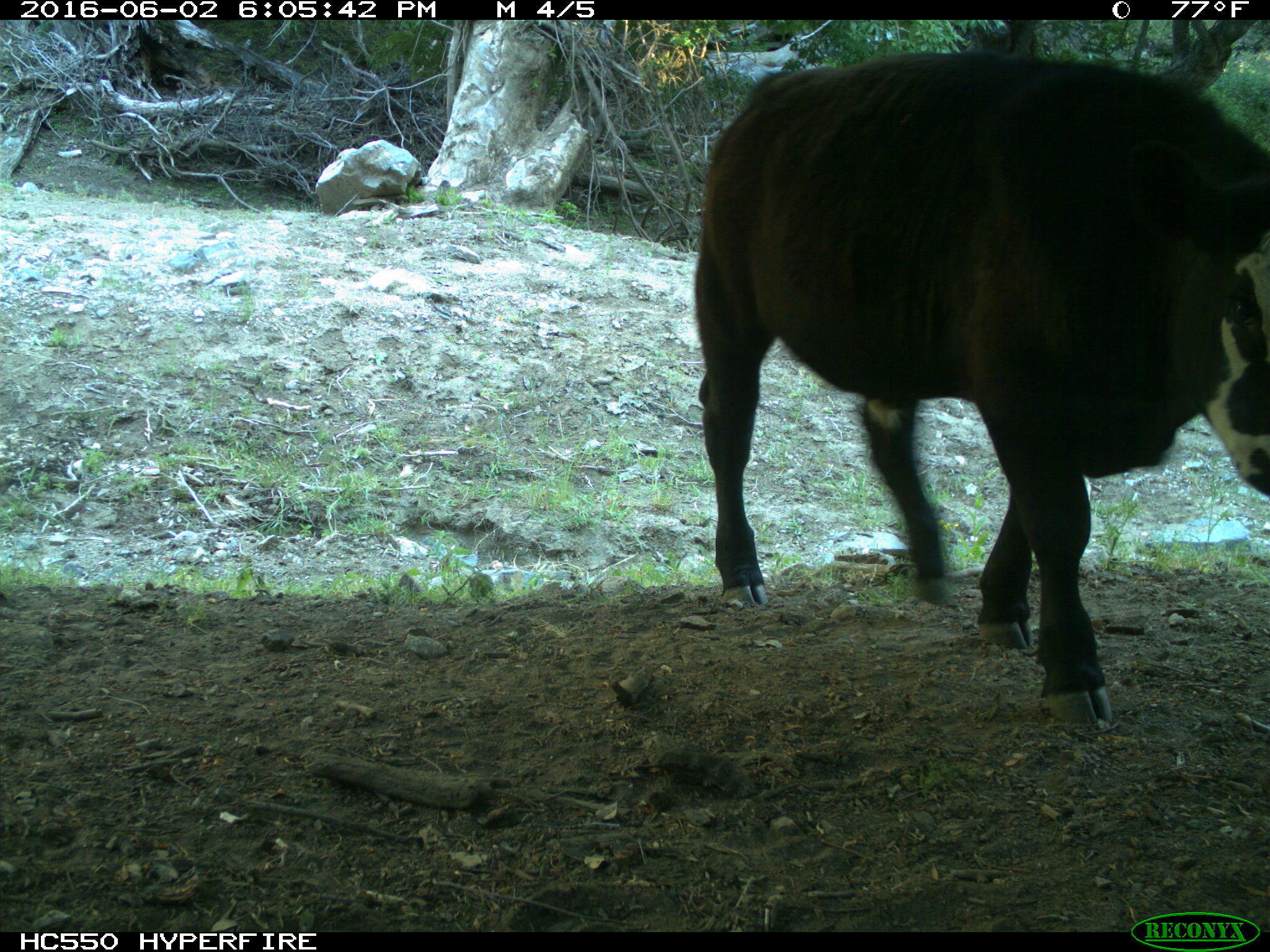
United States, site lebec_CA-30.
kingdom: Animalia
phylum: Chordata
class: Mammalia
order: Artiodactyla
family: Bovidae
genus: Bos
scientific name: Bos taurus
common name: domestic cow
Bos taurus (domestic cow).